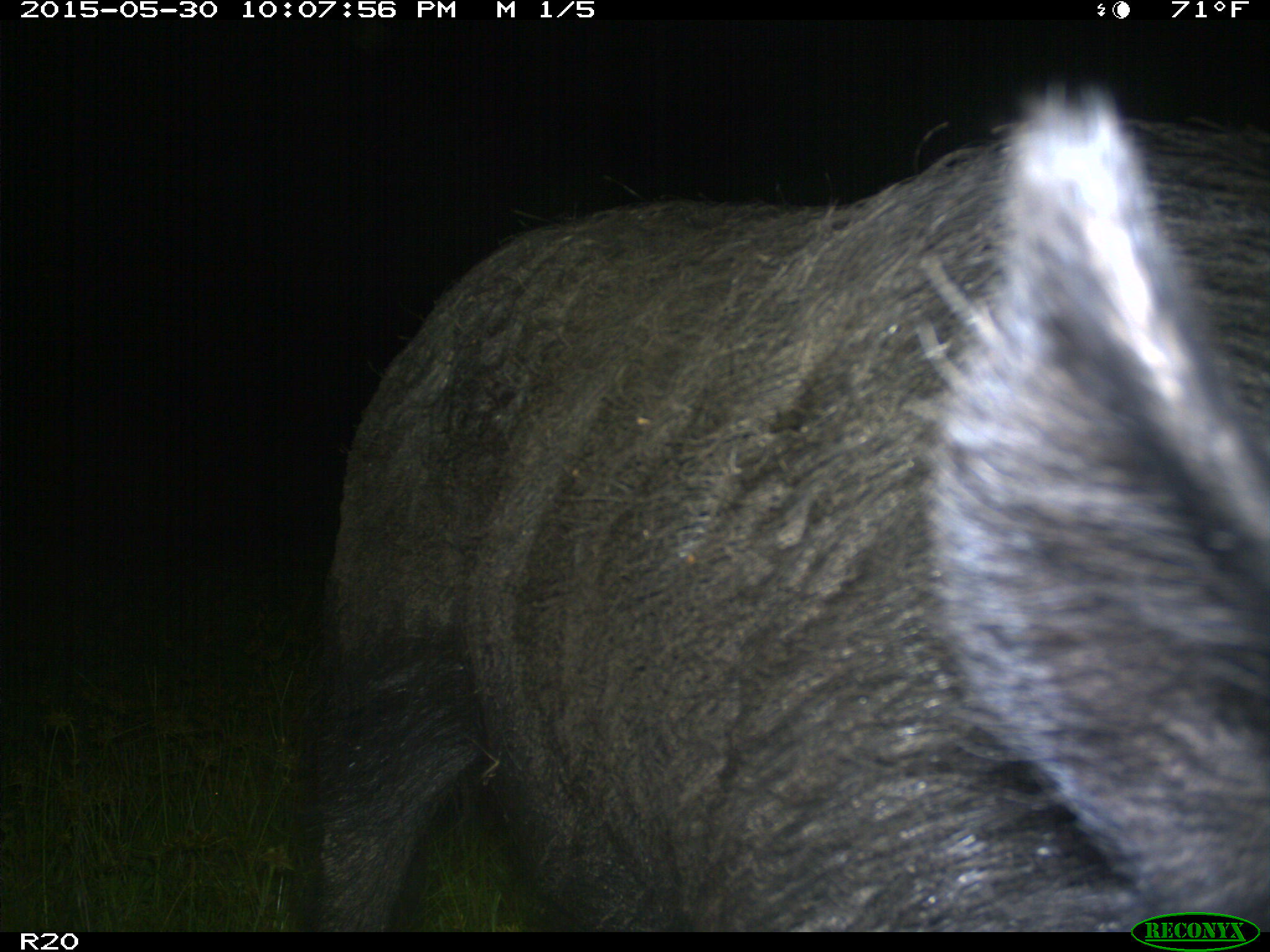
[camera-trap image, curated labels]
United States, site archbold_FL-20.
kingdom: Animalia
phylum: Chordata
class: Mammalia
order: Artiodactyla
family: Suidae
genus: Sus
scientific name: Sus scrofa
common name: wild boar